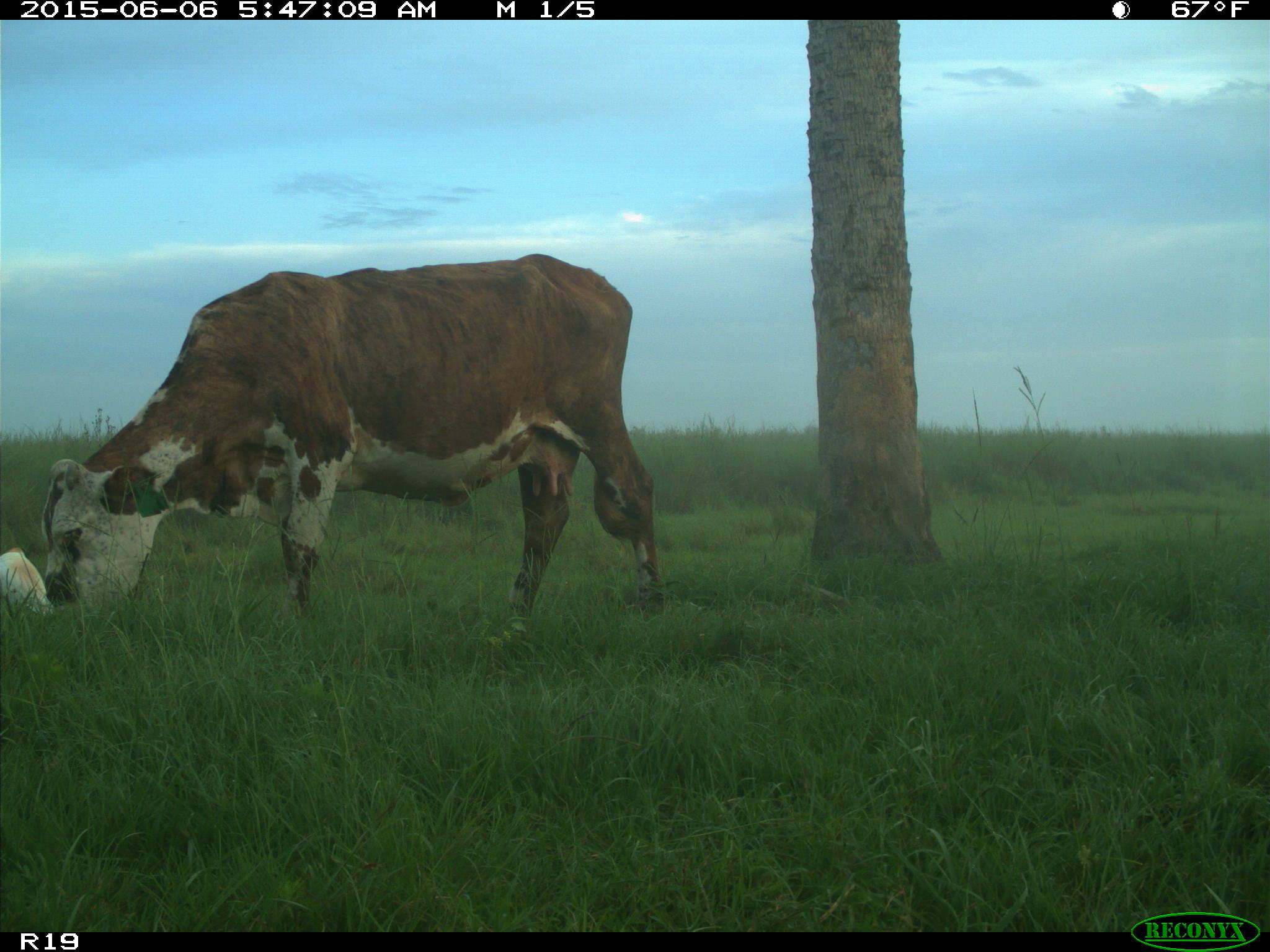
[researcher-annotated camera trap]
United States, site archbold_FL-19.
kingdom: Animalia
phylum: Chordata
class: Mammalia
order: Artiodactyla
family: Bovidae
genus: Bos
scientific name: Bos taurus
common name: domestic cow